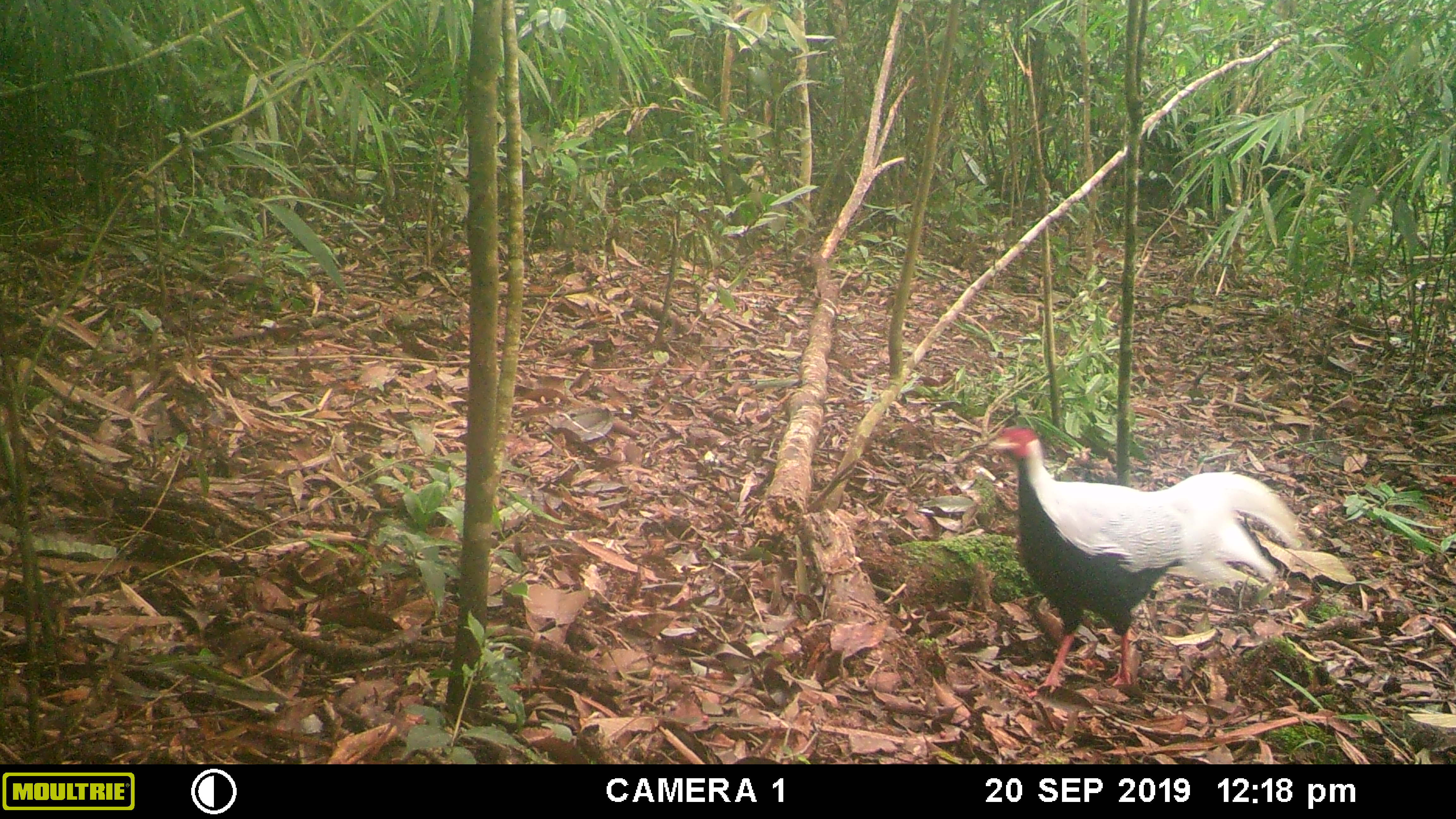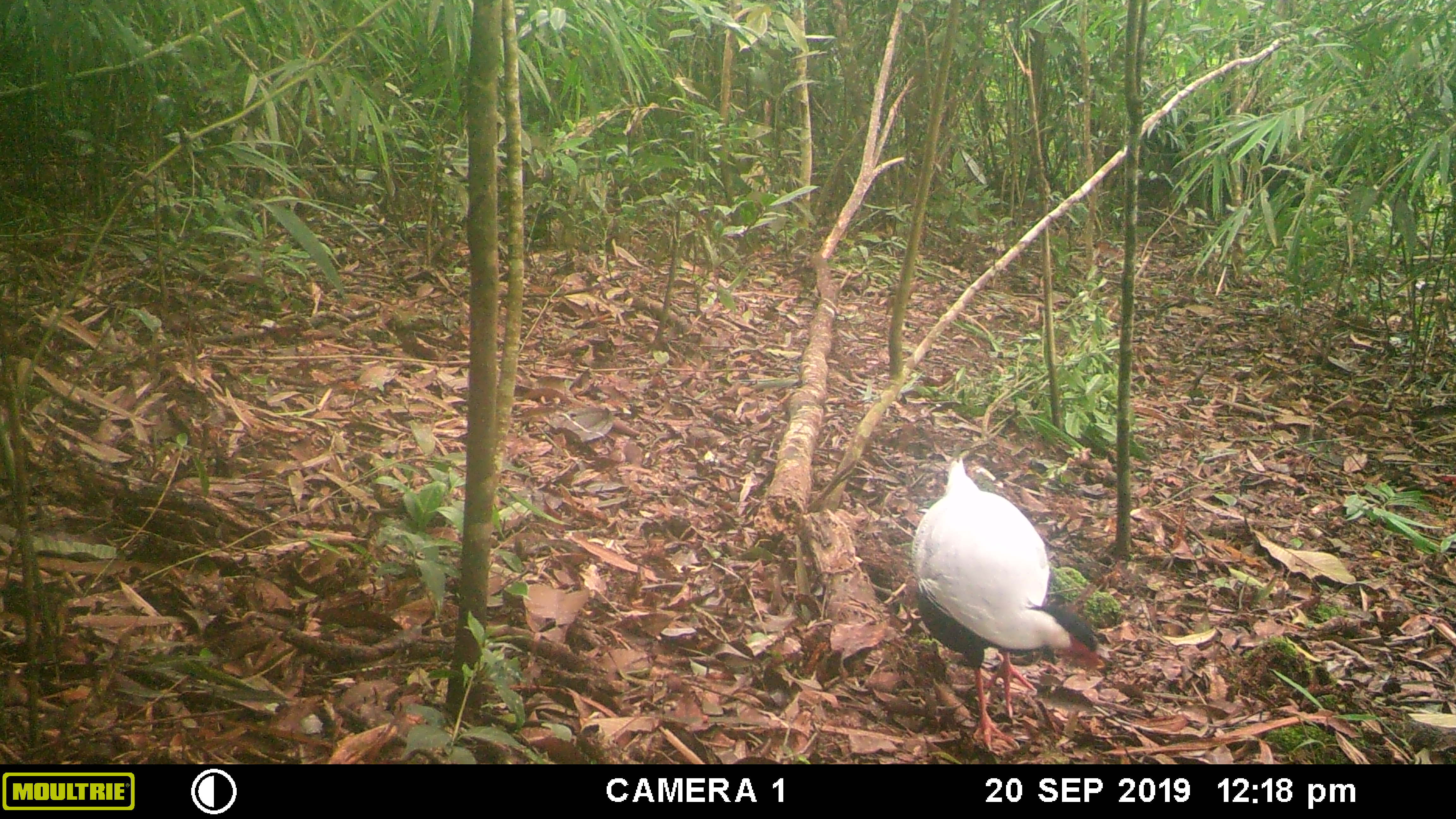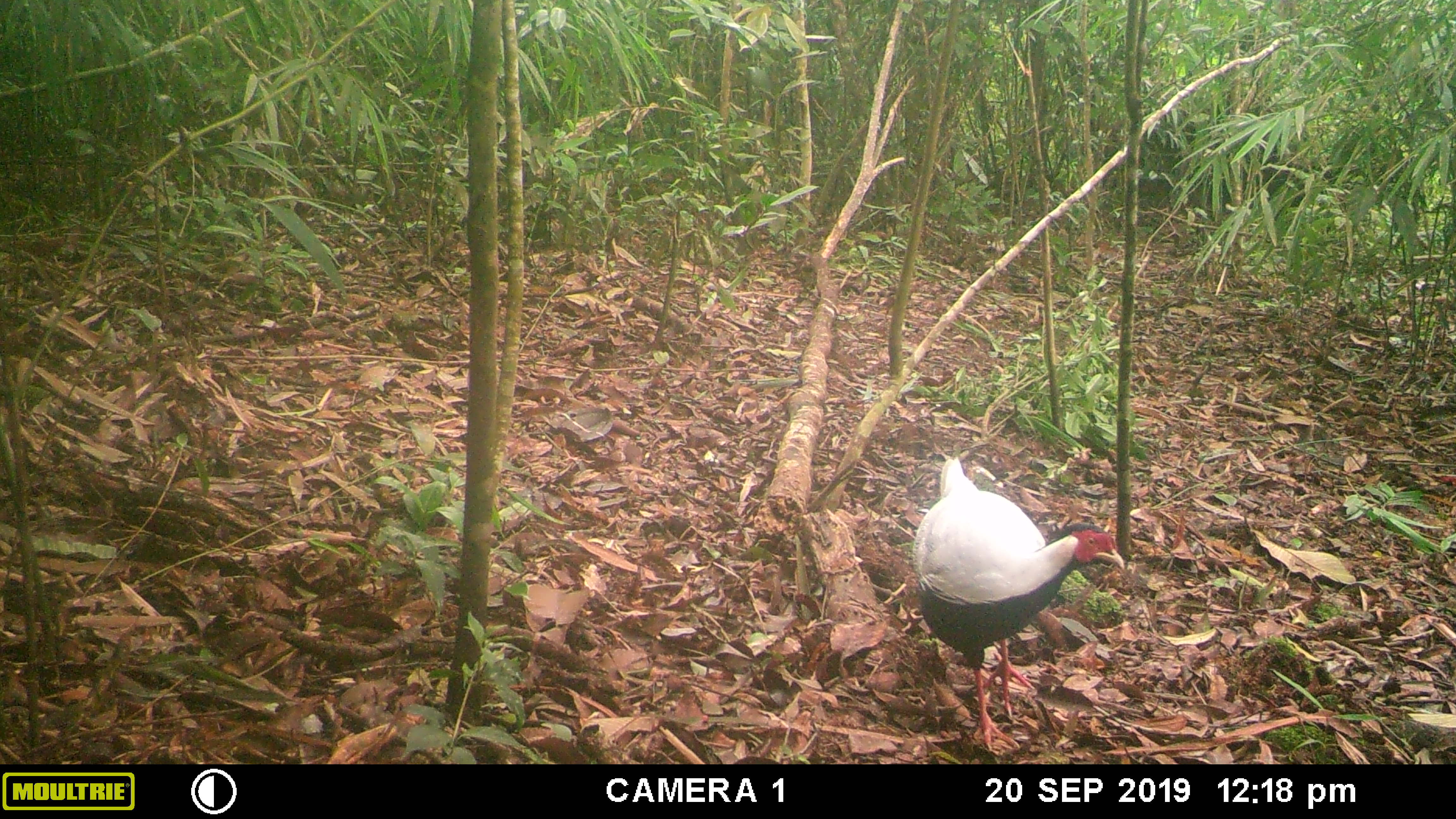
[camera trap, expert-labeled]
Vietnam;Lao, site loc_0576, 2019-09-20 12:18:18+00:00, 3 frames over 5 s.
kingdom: Animalia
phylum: Chordata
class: Aves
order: Galliformes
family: Phasianidae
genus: Lophura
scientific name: Lophura nycthemera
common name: silver pheasant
Silver pheasant (Lophura nycthemera). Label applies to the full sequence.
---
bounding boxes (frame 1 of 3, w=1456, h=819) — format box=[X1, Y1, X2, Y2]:
silver pheasant: box=[985, 425, 1300, 699]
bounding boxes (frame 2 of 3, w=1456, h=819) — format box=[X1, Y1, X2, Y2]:
silver pheasant: box=[908, 447, 1100, 754]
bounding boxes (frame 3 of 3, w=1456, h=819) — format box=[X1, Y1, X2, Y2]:
silver pheasant: box=[910, 455, 1125, 752]